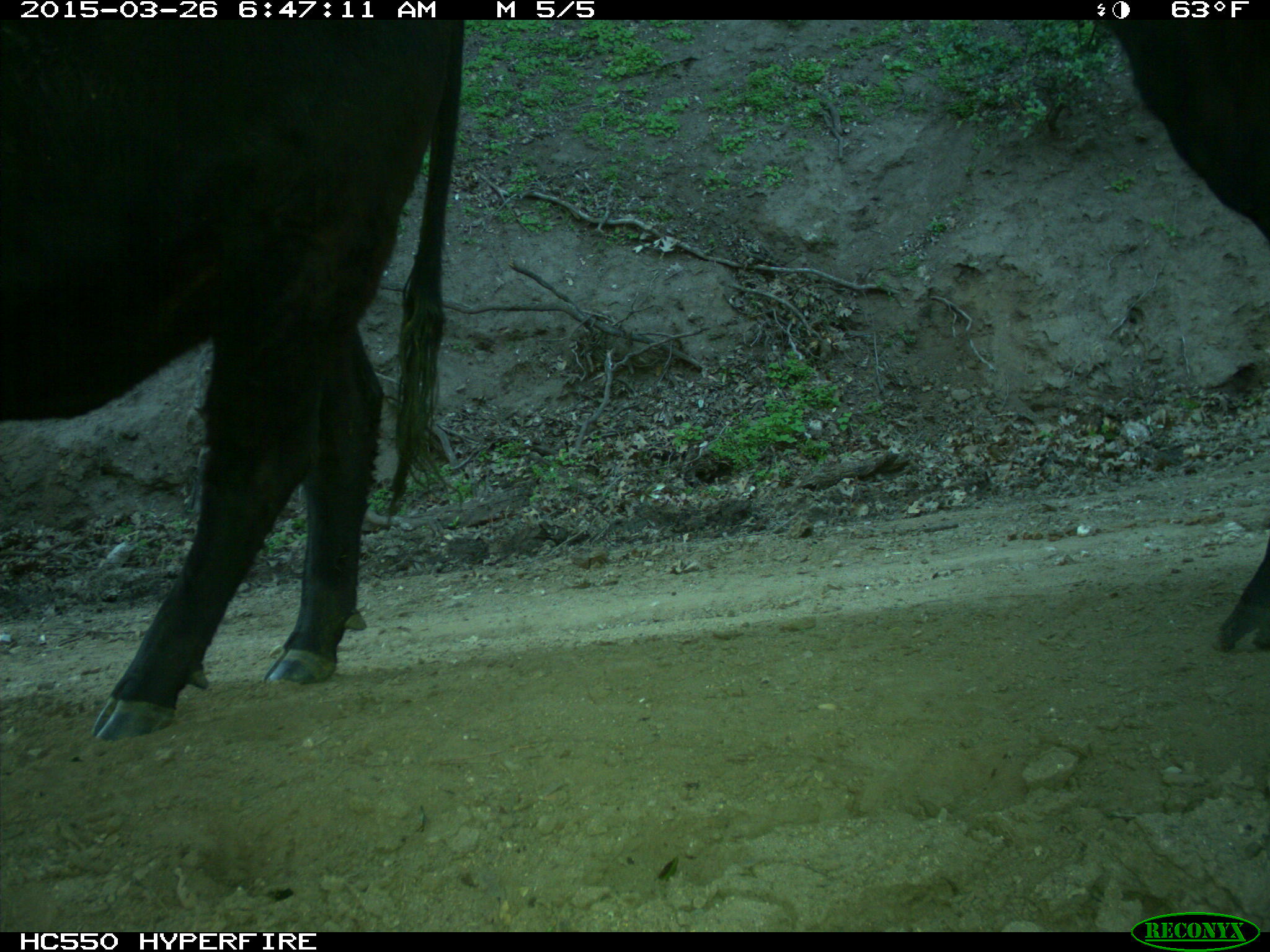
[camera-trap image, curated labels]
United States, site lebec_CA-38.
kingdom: Animalia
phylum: Chordata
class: Mammalia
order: Artiodactyla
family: Bovidae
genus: Bos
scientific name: Bos taurus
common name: domestic cow